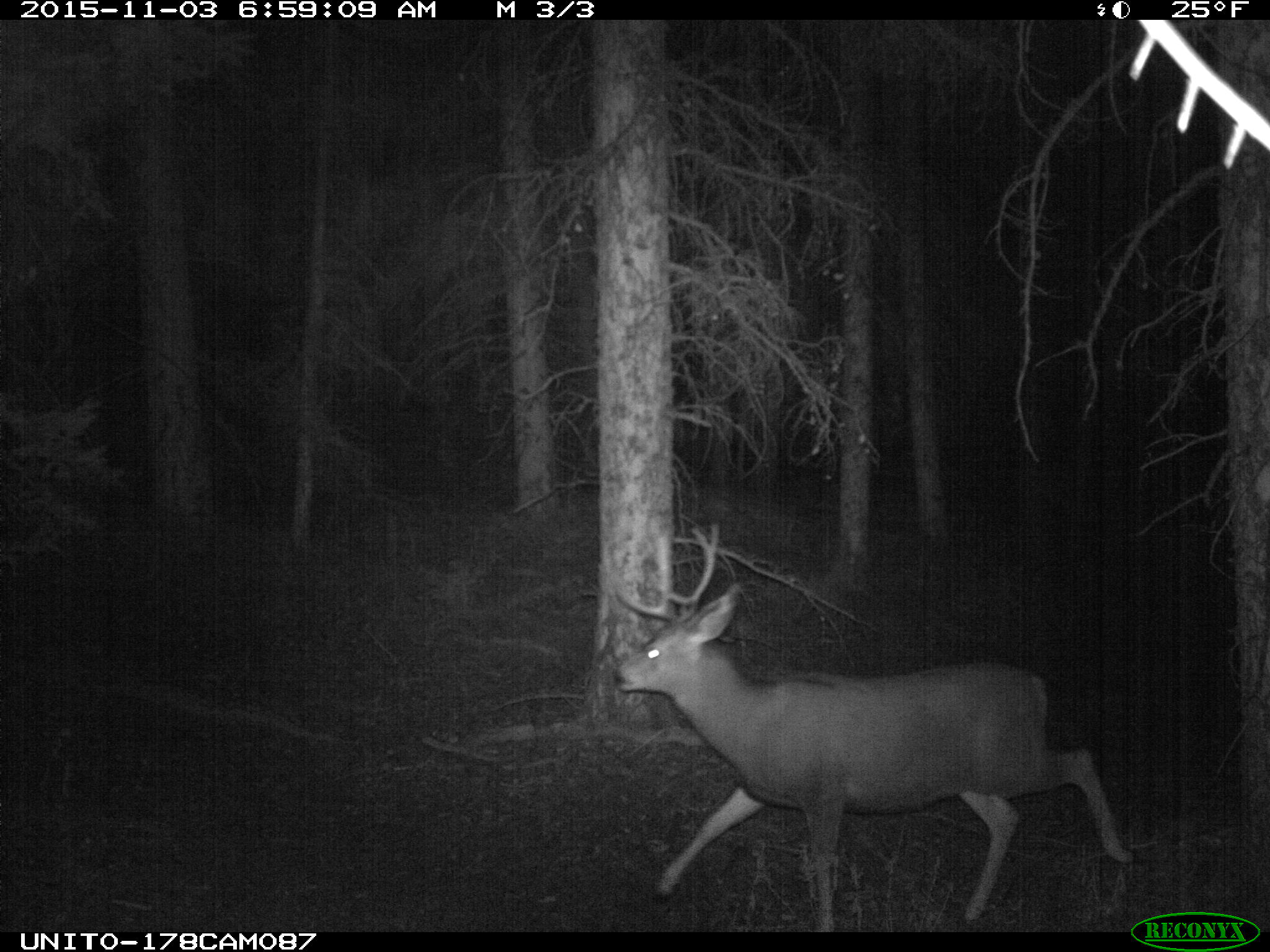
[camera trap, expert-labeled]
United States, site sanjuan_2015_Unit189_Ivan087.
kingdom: Animalia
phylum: Chordata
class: Mammalia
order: Artiodactyla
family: Cervidae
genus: Odocoileus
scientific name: Odocoileus hemionus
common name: mule deer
Odocoileus hemionus (mule deer).